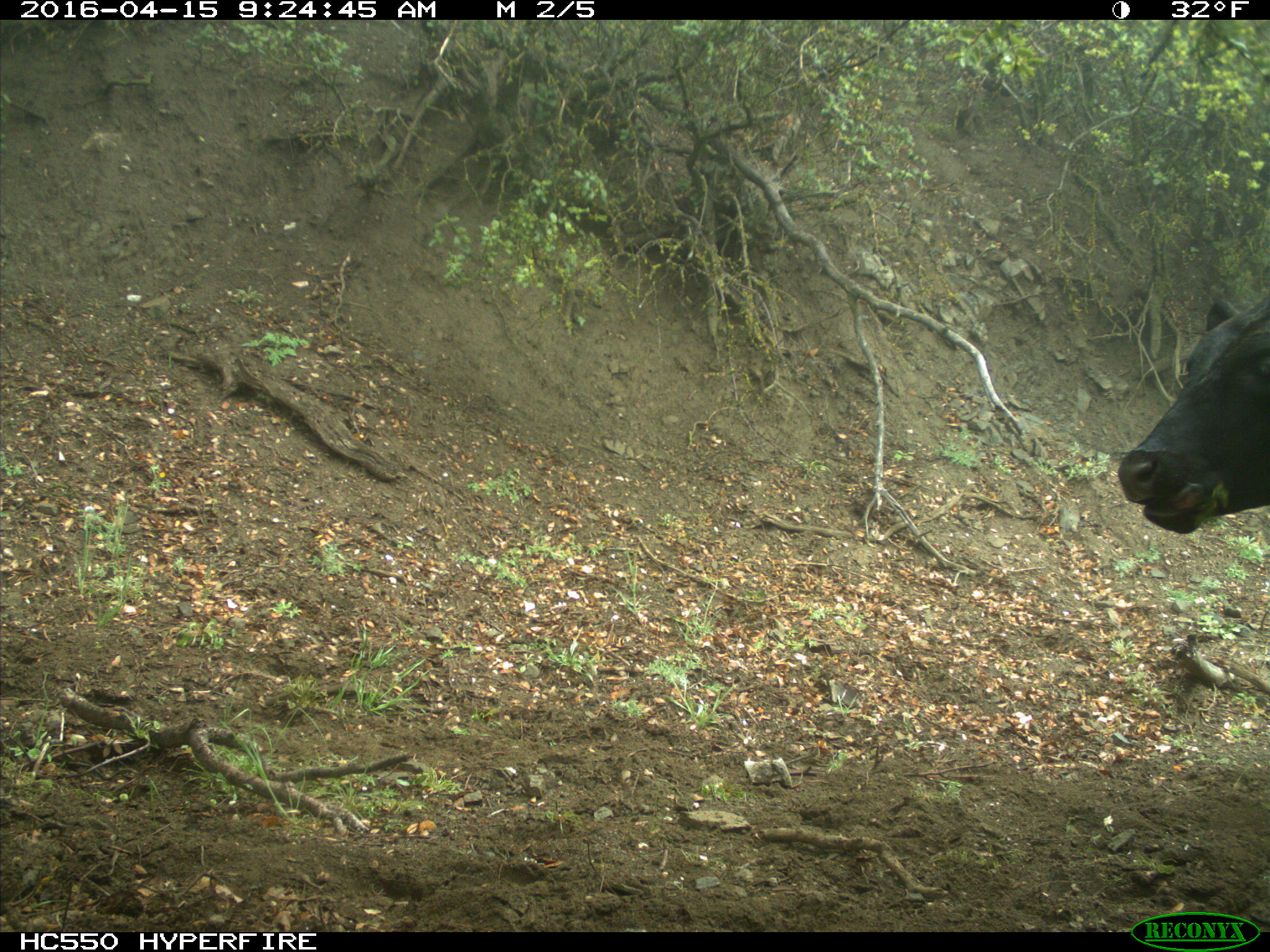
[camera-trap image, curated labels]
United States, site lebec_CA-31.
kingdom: Animalia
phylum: Chordata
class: Mammalia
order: Artiodactyla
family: Bovidae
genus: Bos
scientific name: Bos taurus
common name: domestic cow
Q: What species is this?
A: Bos taurus (domestic cow).